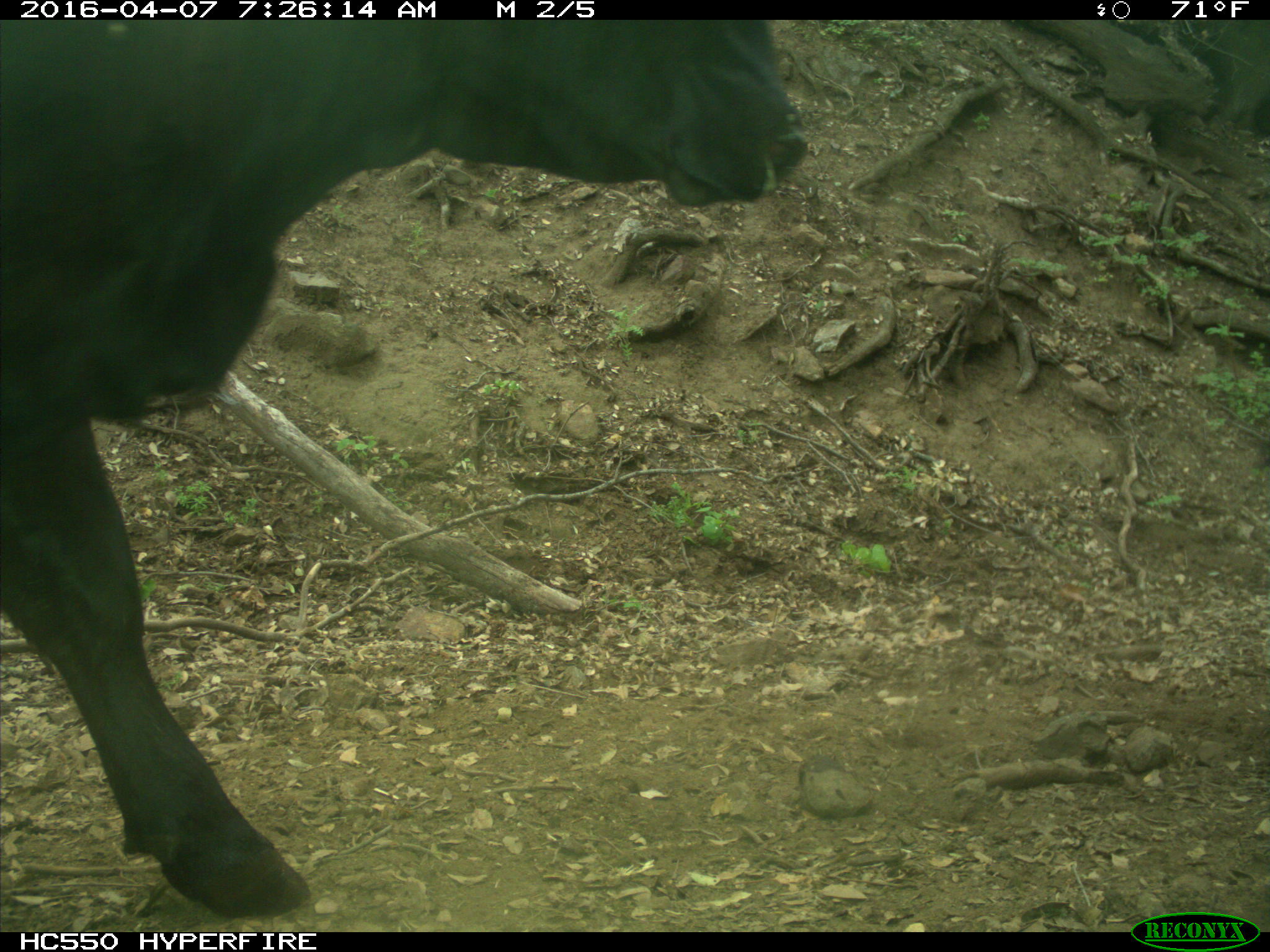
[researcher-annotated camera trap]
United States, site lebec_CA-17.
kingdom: Animalia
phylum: Chordata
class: Mammalia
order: Artiodactyla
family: Bovidae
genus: Bos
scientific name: Bos taurus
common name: domestic cow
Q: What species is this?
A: Bos taurus (domestic cow).